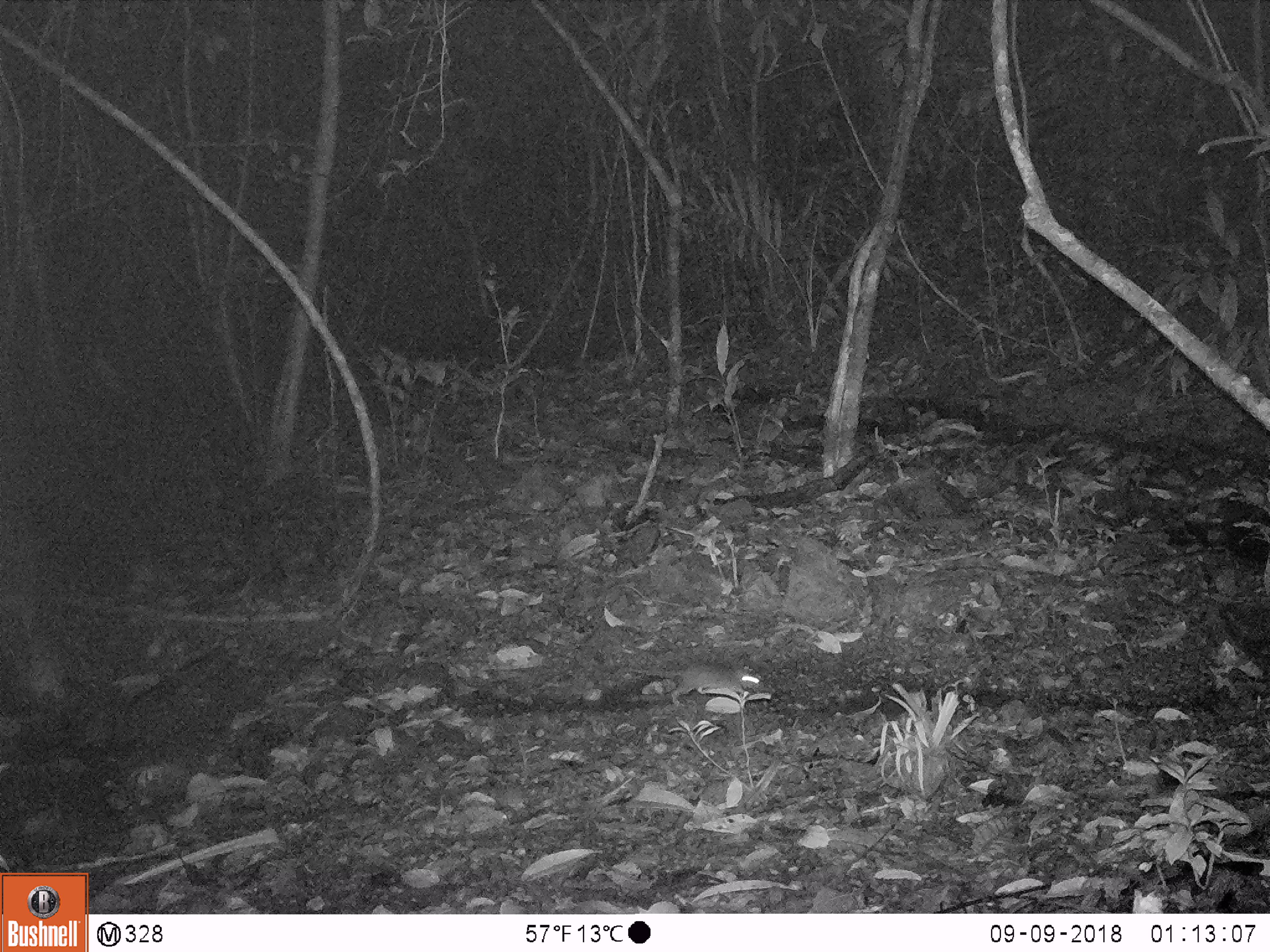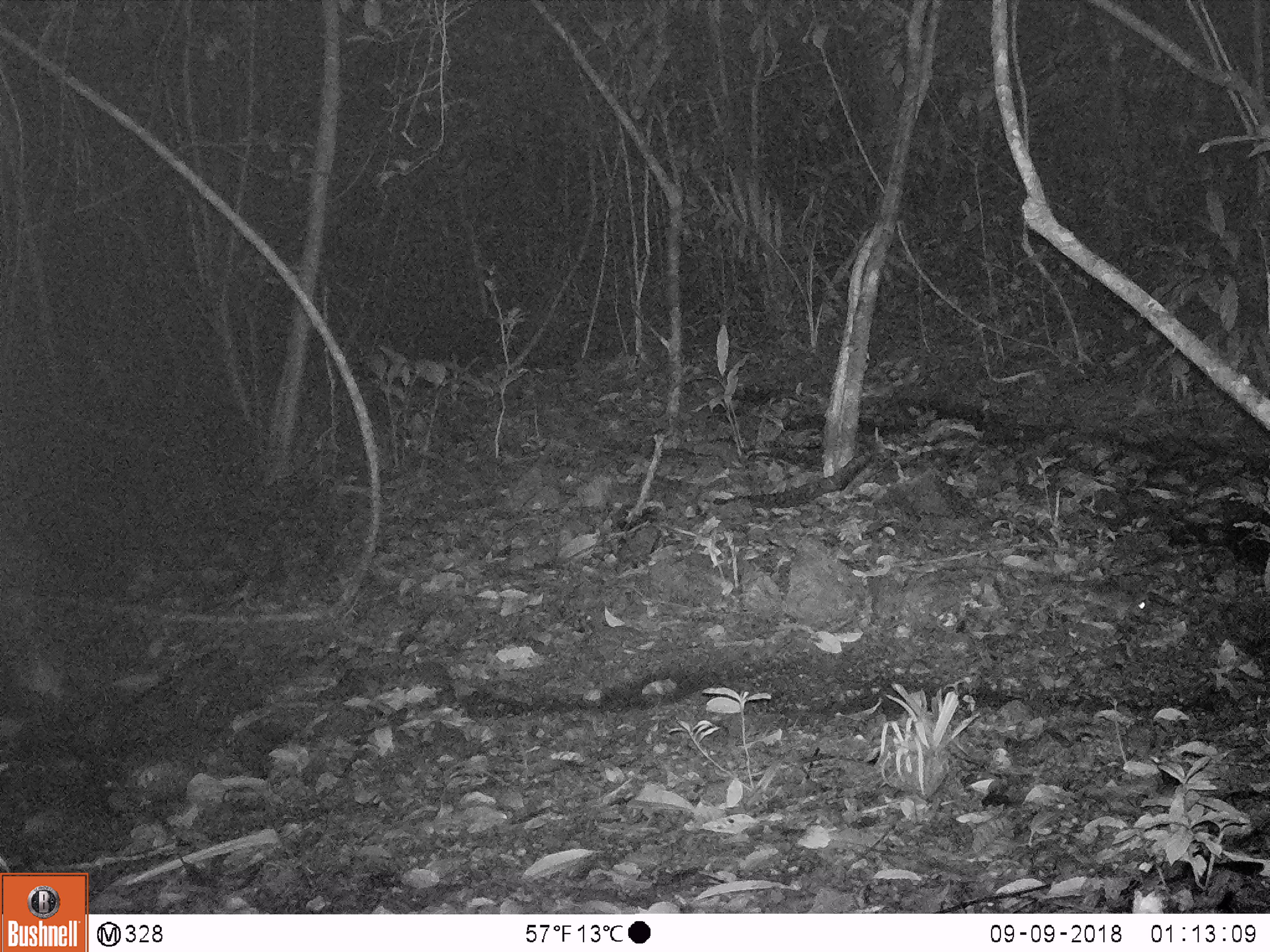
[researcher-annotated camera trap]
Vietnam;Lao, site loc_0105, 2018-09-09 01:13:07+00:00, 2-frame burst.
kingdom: Animalia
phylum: Chordata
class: Mammalia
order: Rodentia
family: Muridae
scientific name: Muridae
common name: old-world mice and rats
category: unidentified murid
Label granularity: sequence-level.